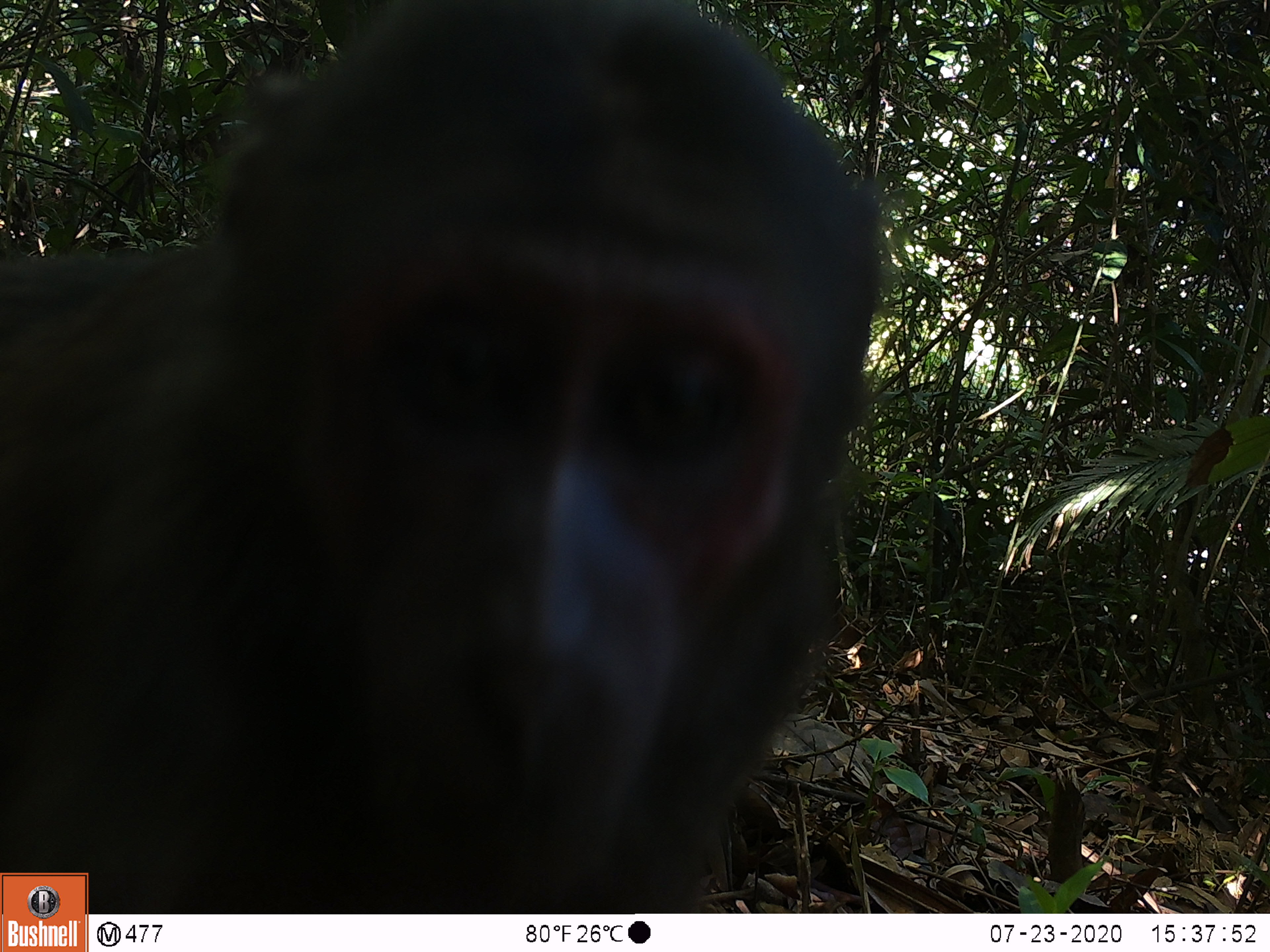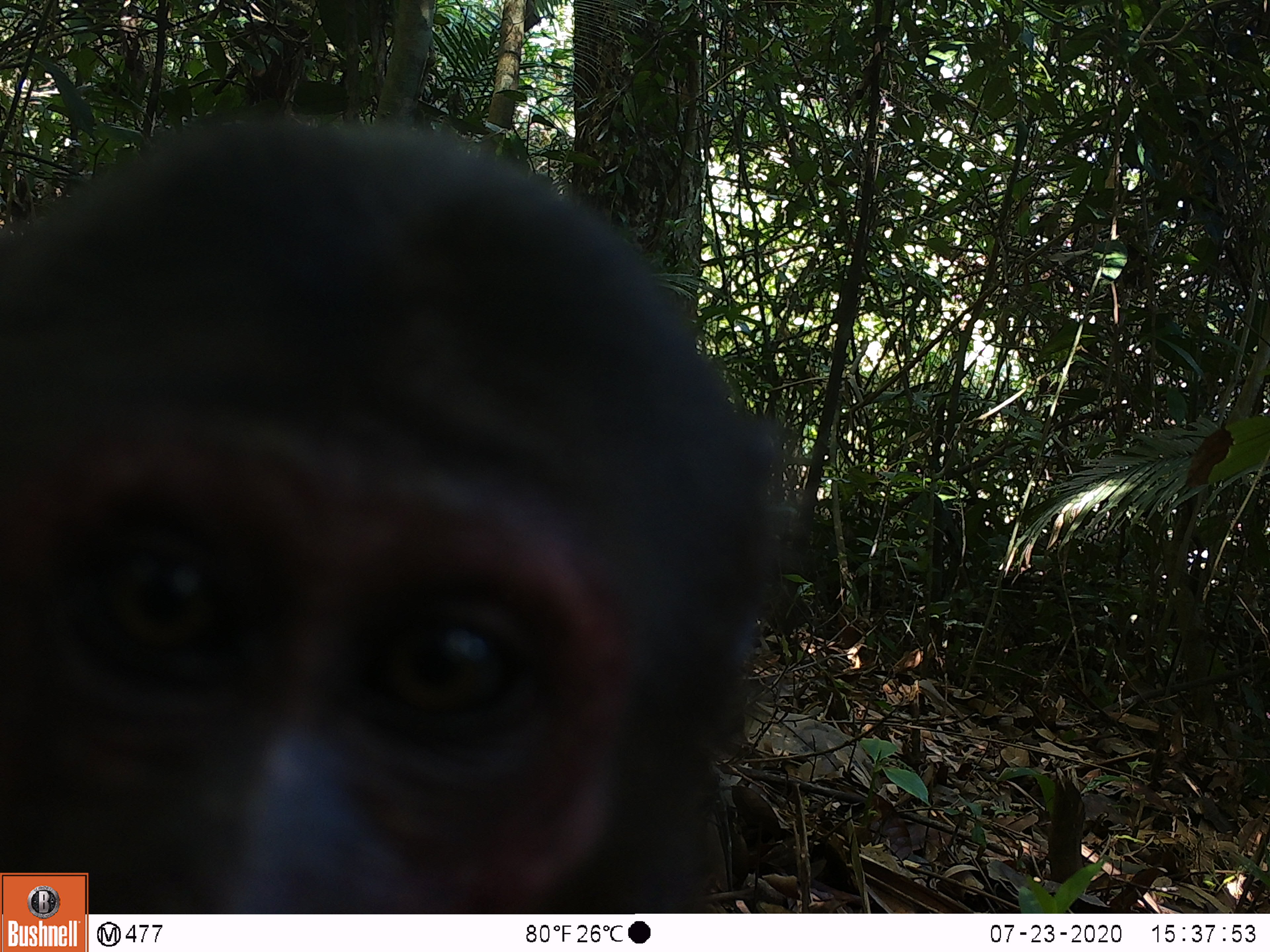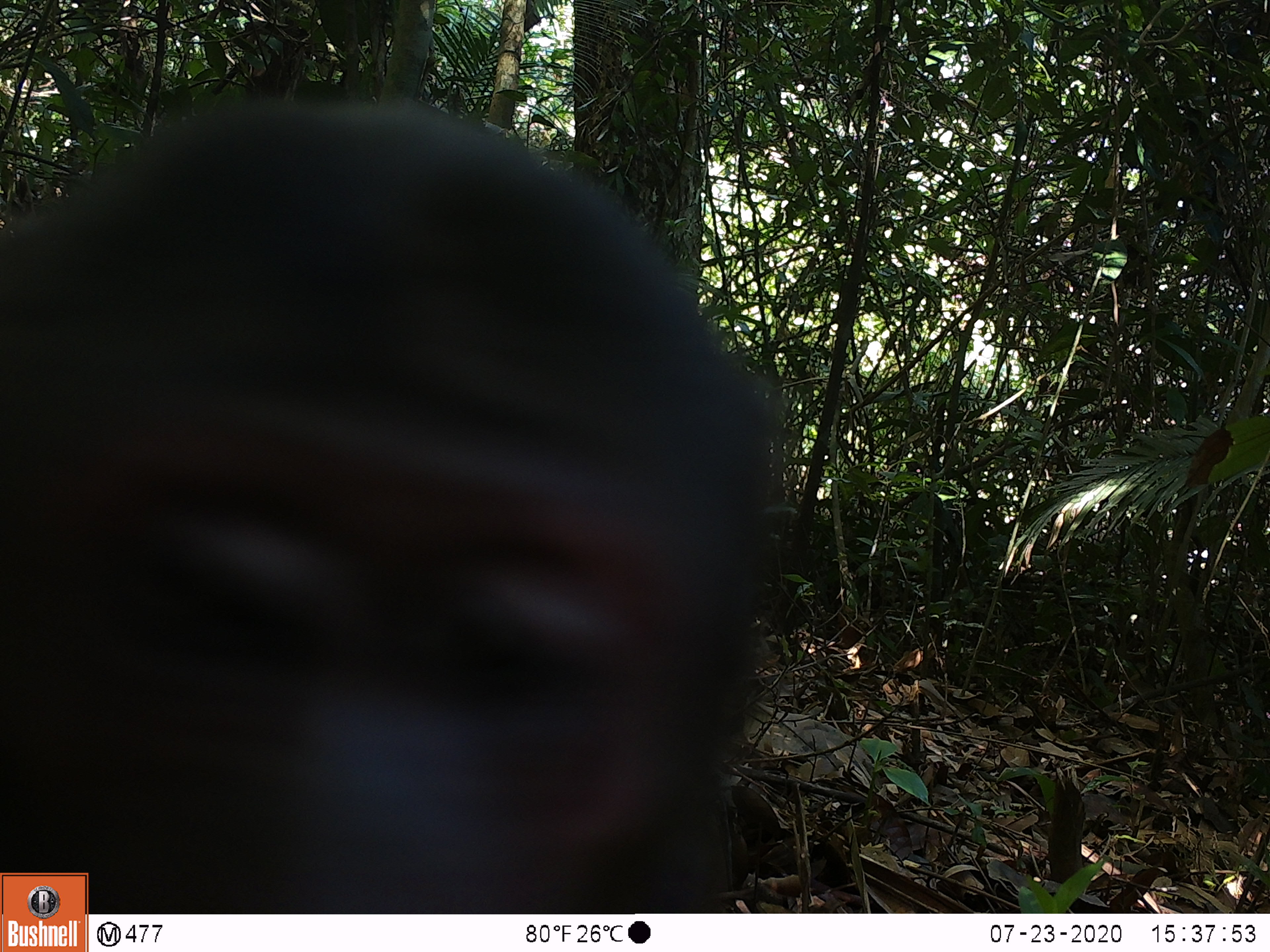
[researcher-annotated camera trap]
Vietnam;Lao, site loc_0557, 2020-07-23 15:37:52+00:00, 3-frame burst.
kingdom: Animalia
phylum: Chordata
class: Mammalia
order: Primates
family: Cercopithecidae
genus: Macaca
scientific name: Macaca arctoides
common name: stump-tailed macaque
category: stump tailed macaque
Stump tailed macaque (stump-tailed macaque) (Macaca arctoides). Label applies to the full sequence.